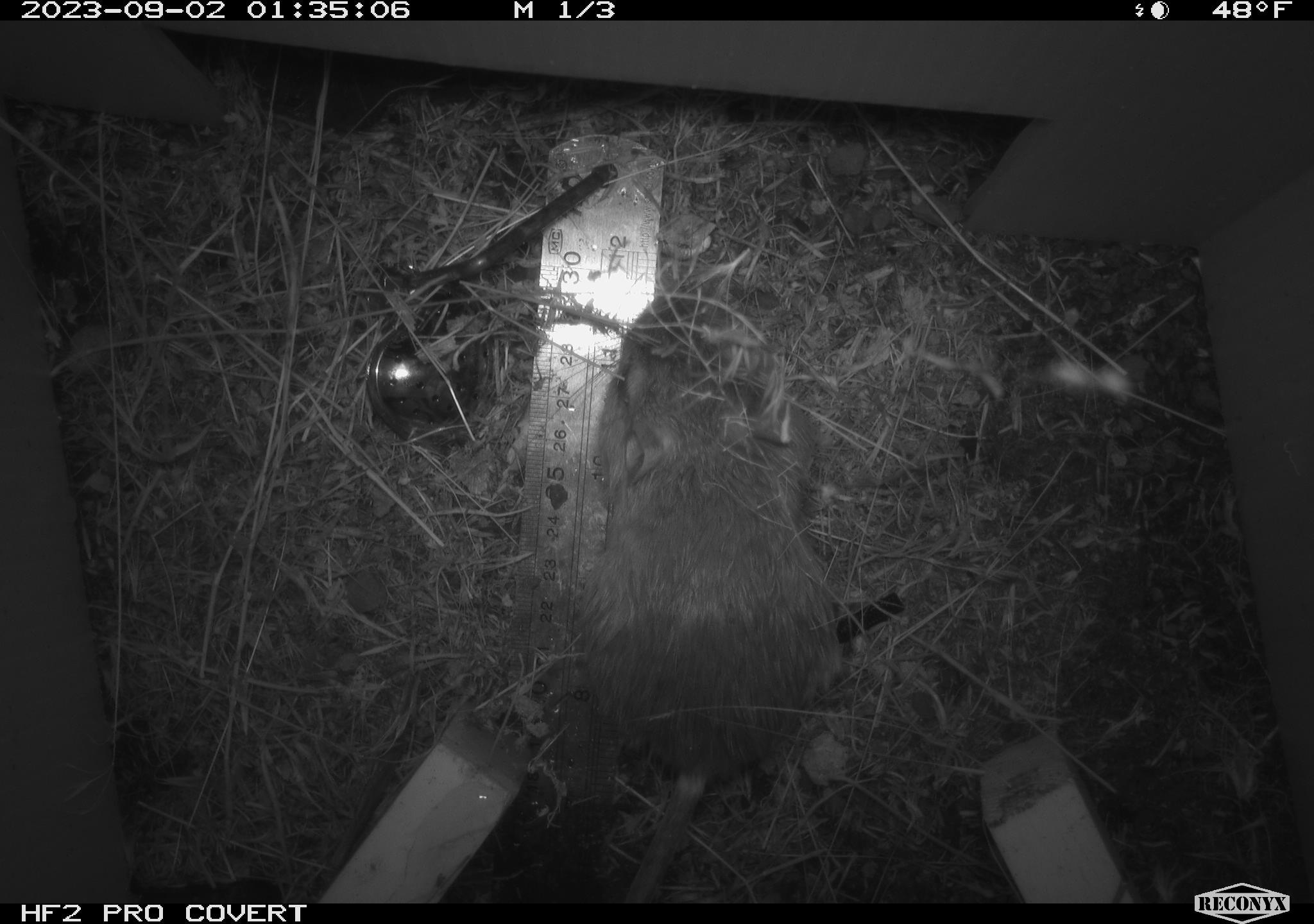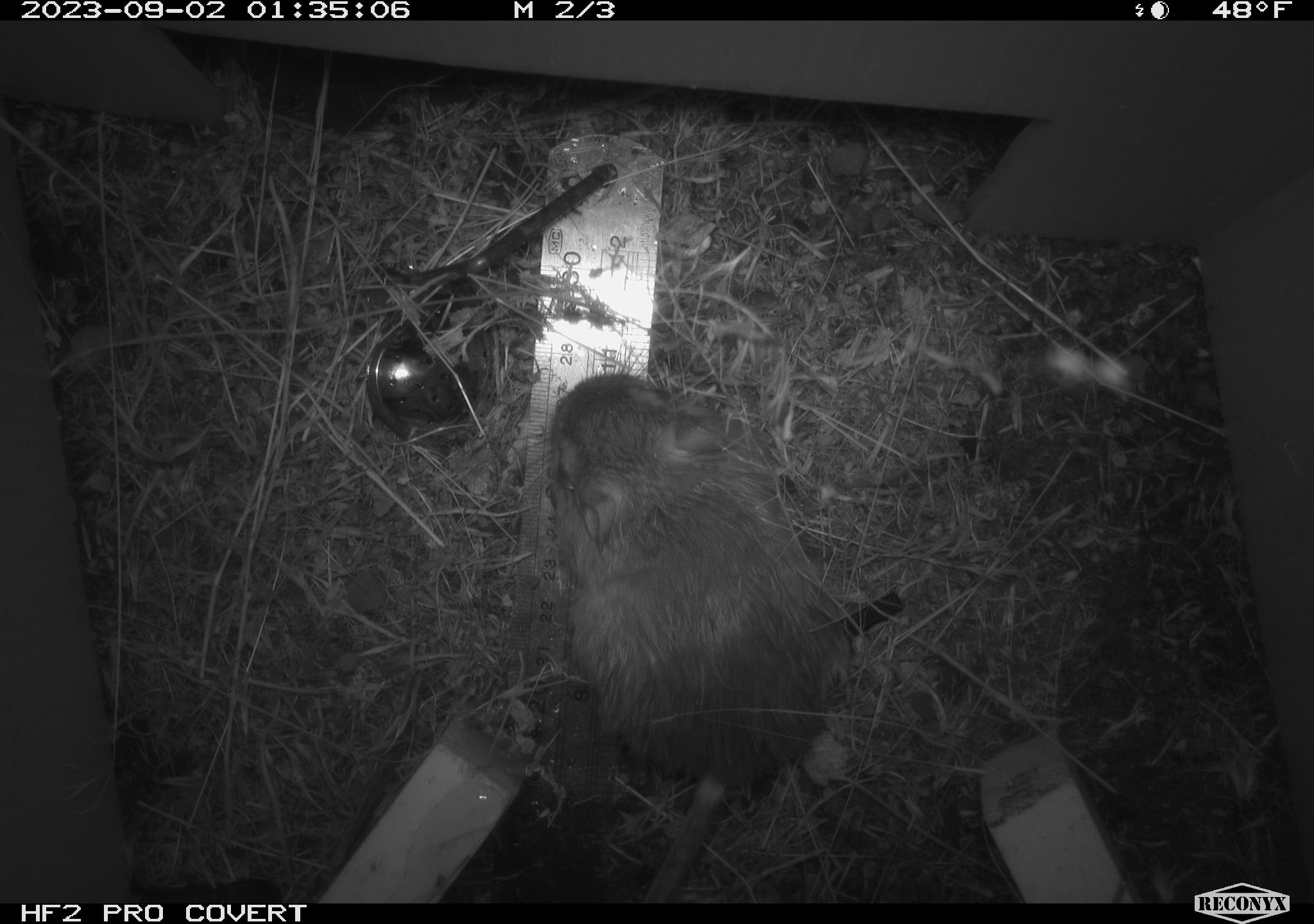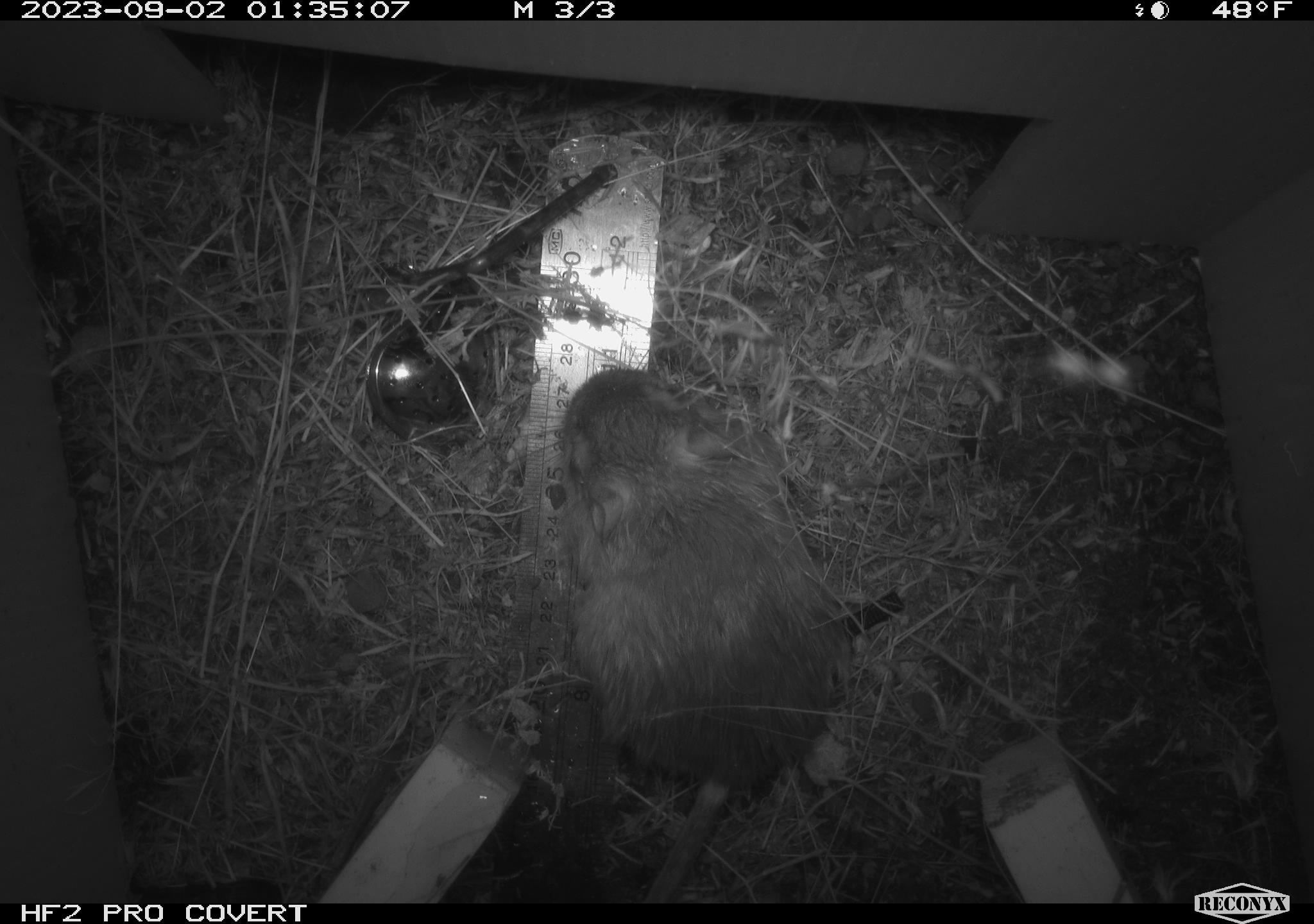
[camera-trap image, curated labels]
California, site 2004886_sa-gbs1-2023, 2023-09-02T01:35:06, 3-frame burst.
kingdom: Animalia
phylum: Chordata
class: Mammalia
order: Rodentia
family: Heteromyidae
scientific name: Heteromyidae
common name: kangaroo rats and pocket mice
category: heteromyidae family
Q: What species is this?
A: Heteromyidae family (kangaroo rats and pocket mice) (Heteromyidae).